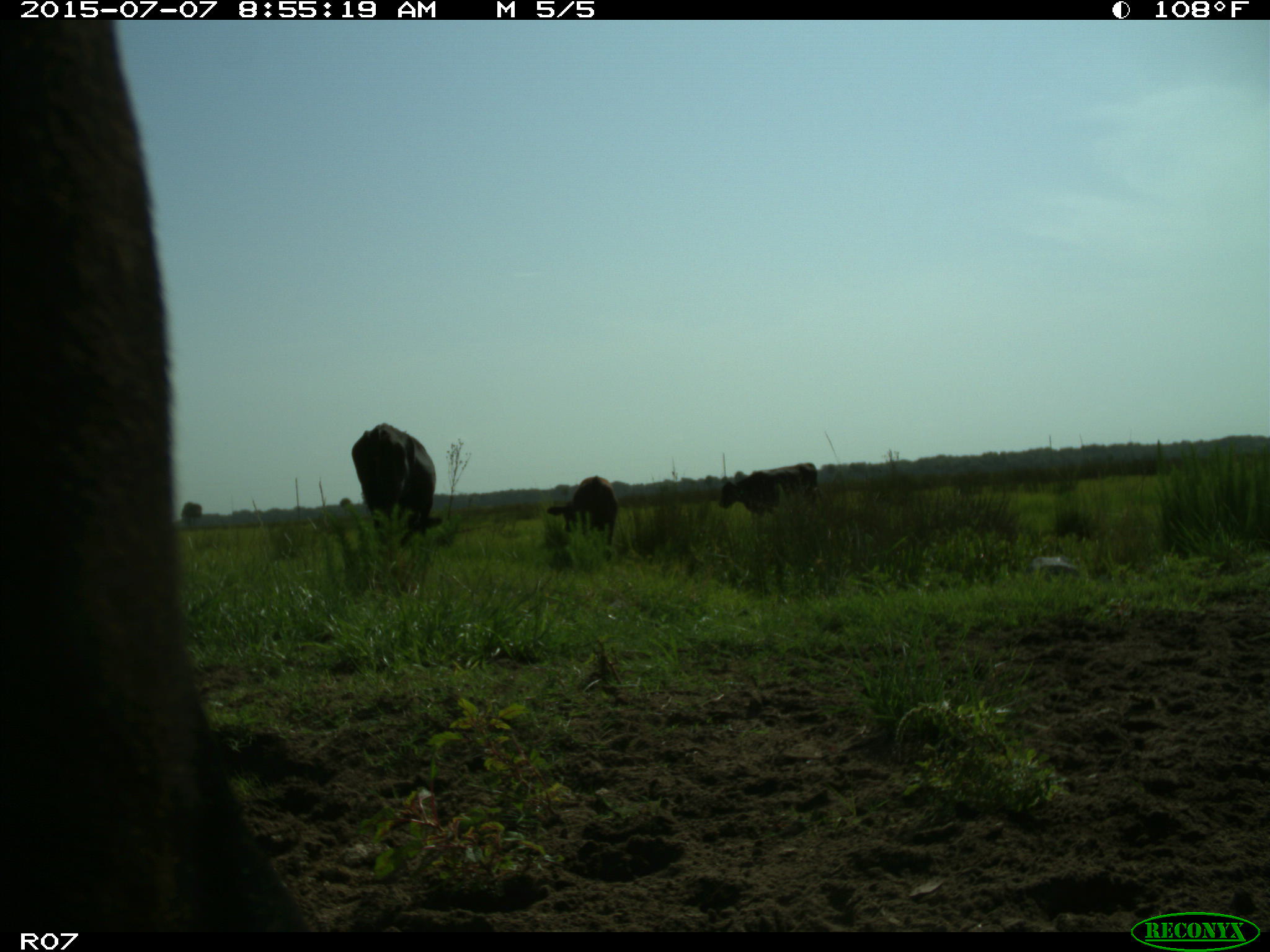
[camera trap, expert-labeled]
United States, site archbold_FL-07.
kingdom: Animalia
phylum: Chordata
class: Mammalia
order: Artiodactyla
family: Bovidae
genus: Bos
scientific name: Bos taurus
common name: domestic cow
Bos taurus (domestic cow).